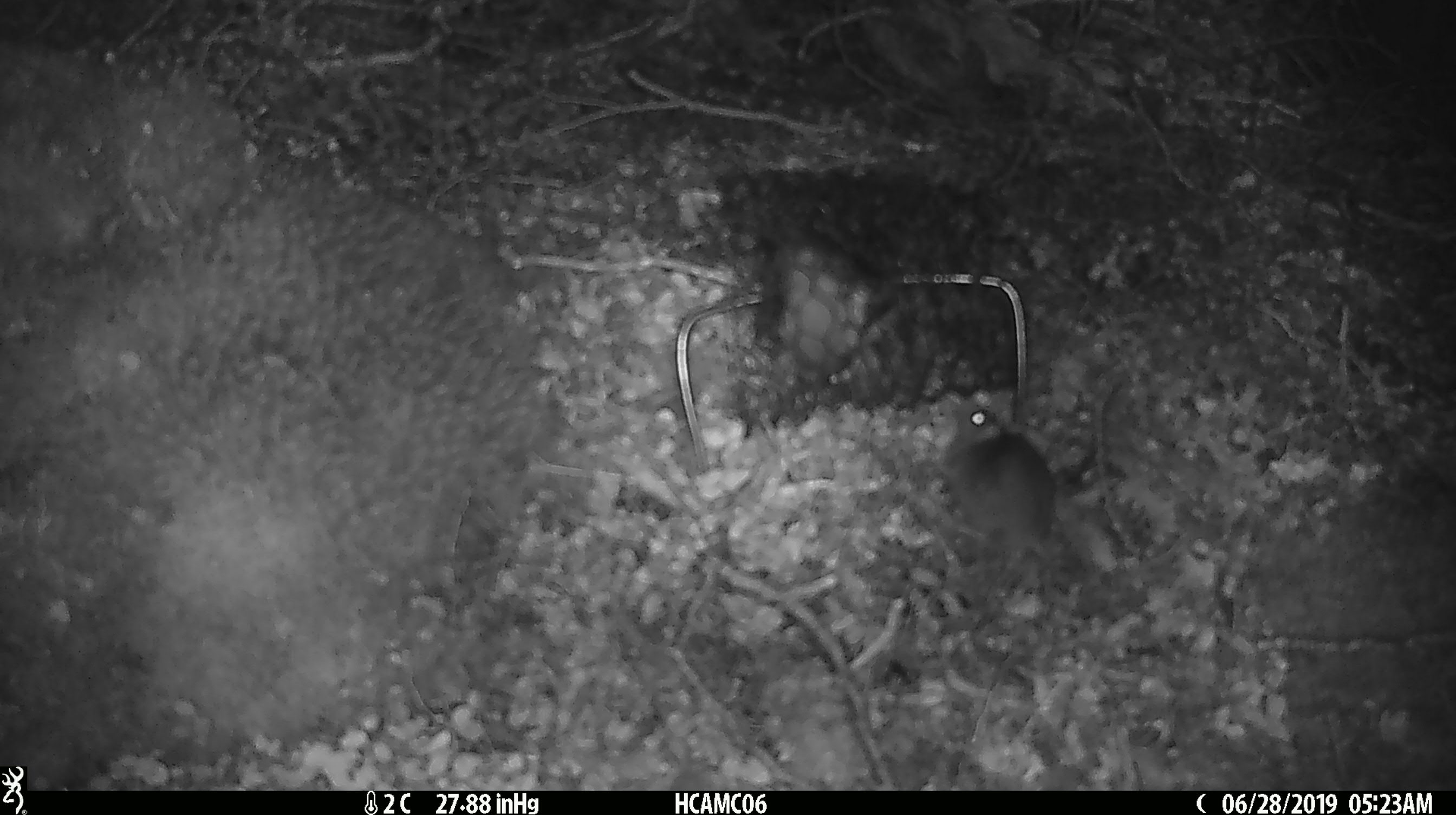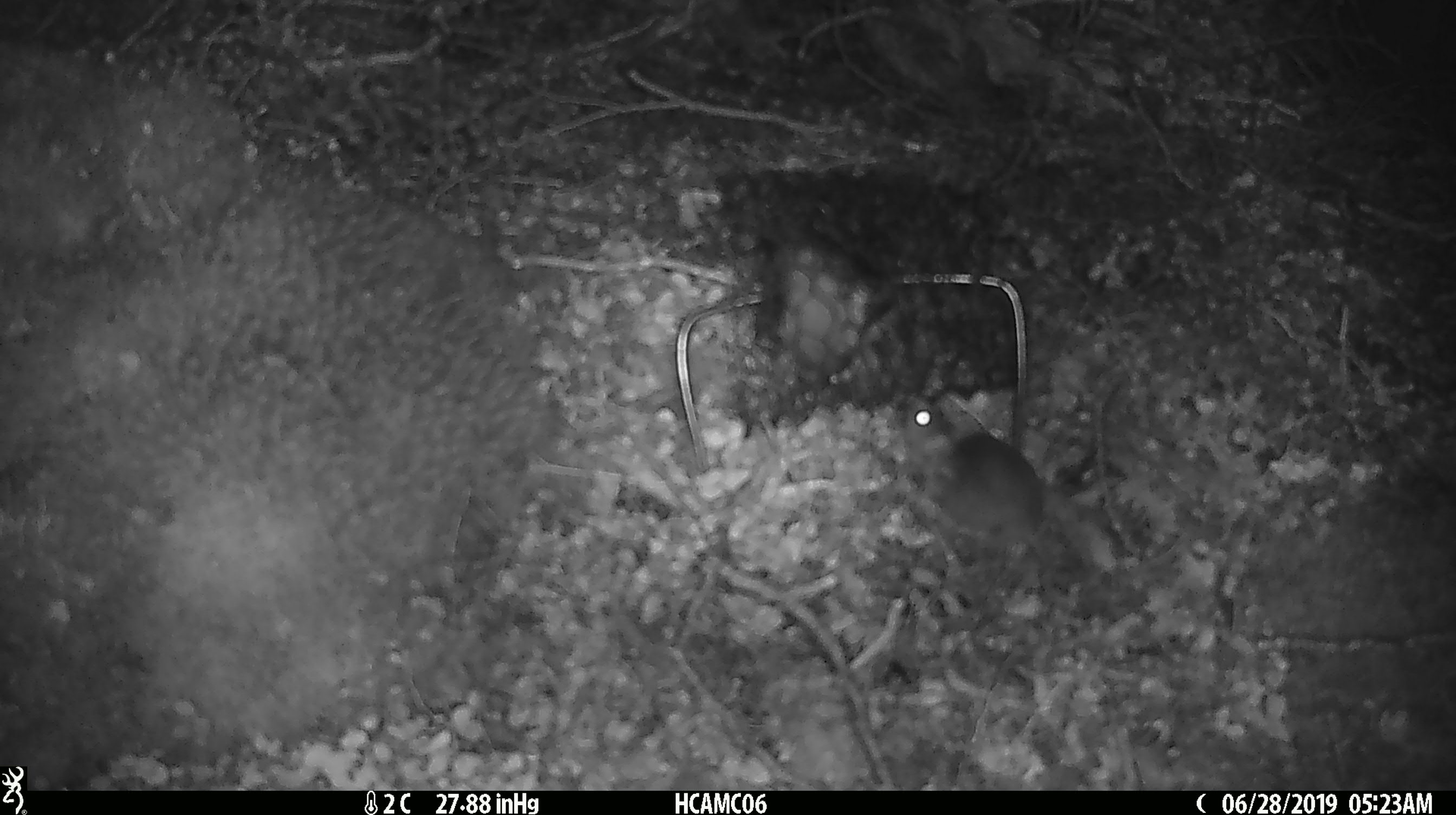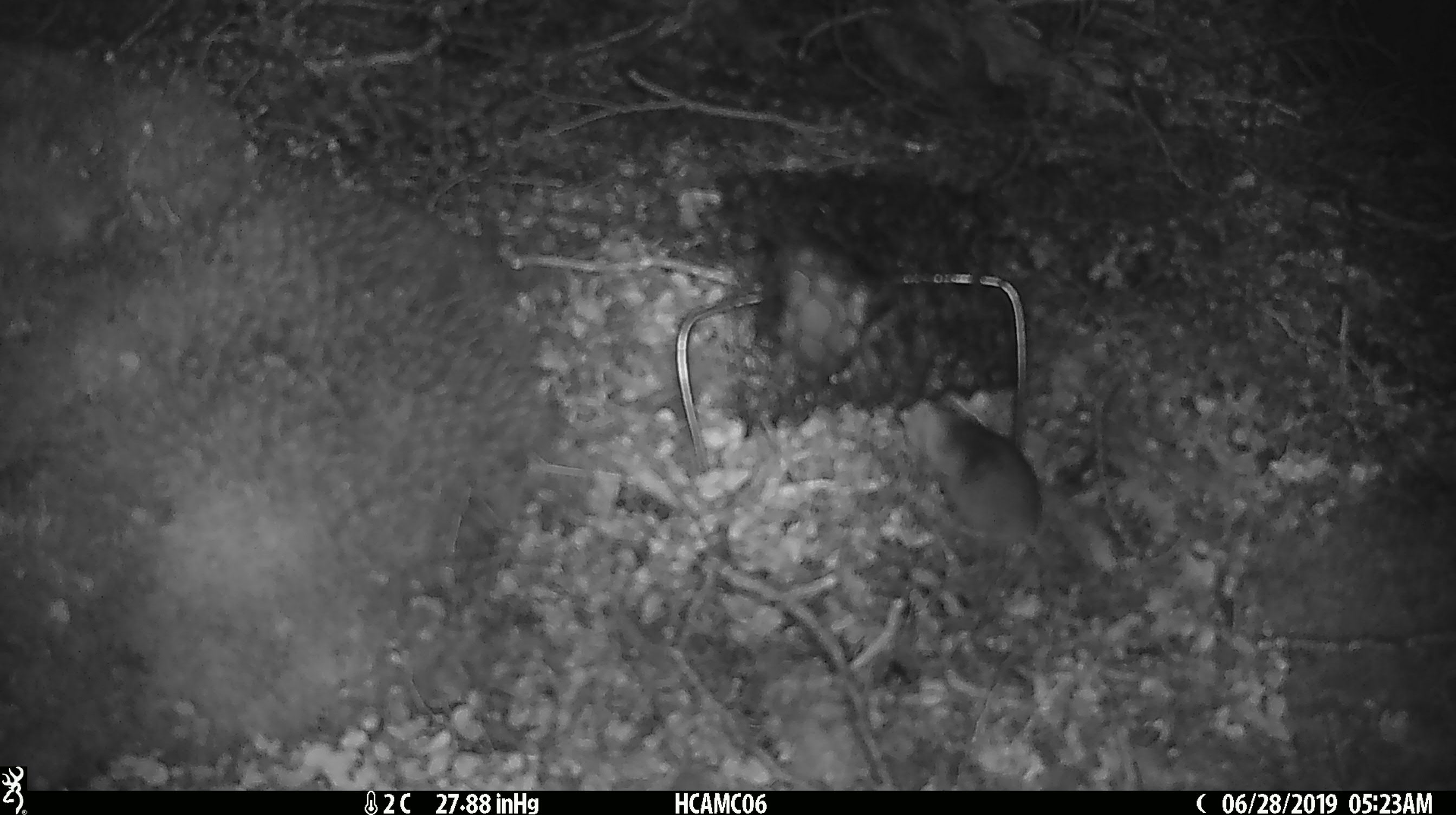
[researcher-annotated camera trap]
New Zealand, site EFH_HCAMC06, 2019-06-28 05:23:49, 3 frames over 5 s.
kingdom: Animalia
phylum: Chordata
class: Mammalia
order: Rodentia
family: Muridae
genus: Mus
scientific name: Mus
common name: mouse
Mouse (Mus).